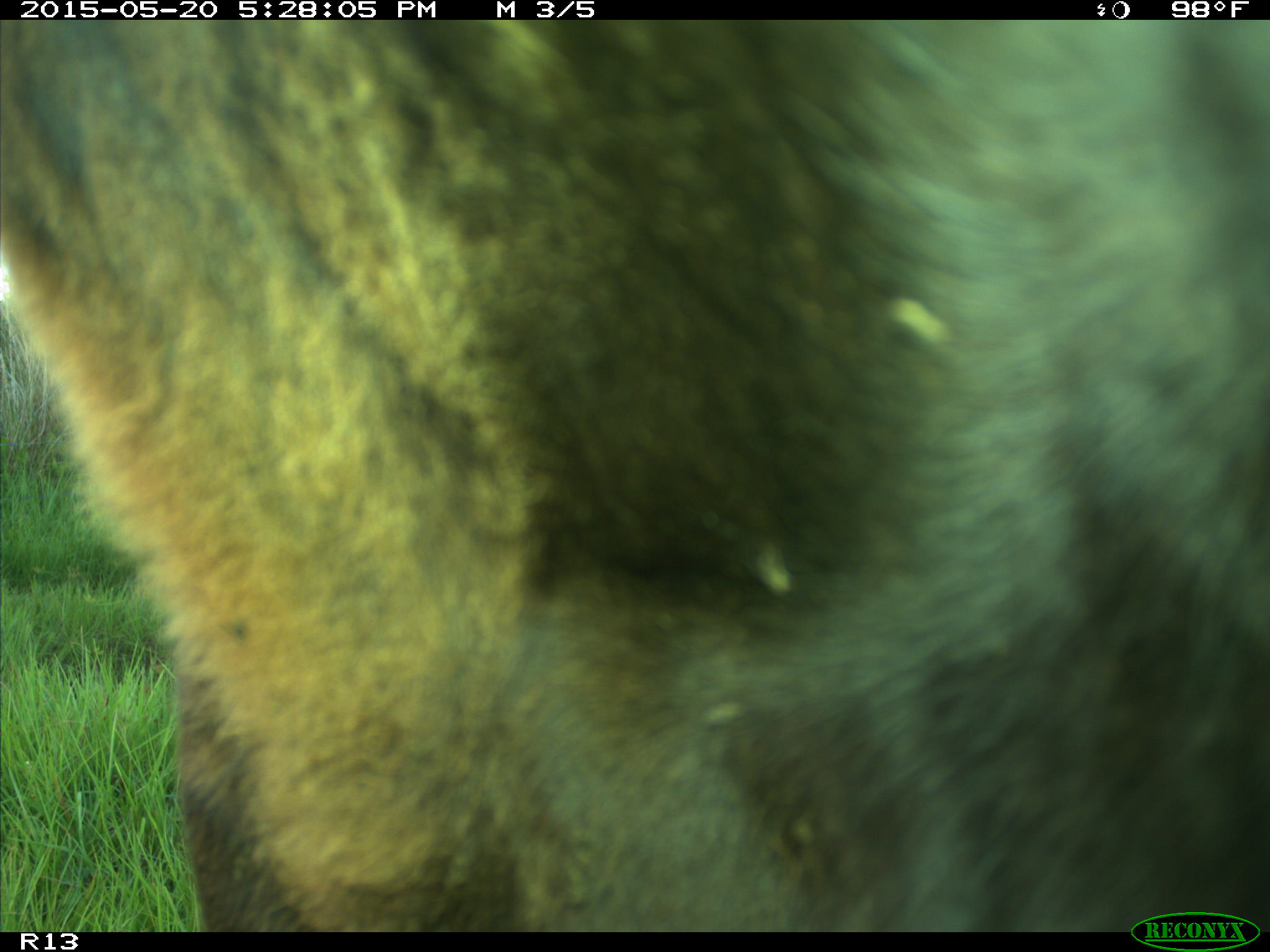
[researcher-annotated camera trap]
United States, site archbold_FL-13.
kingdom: Animalia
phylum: Chordata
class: Mammalia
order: Artiodactyla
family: Bovidae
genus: Bos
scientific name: Bos taurus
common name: domestic cow